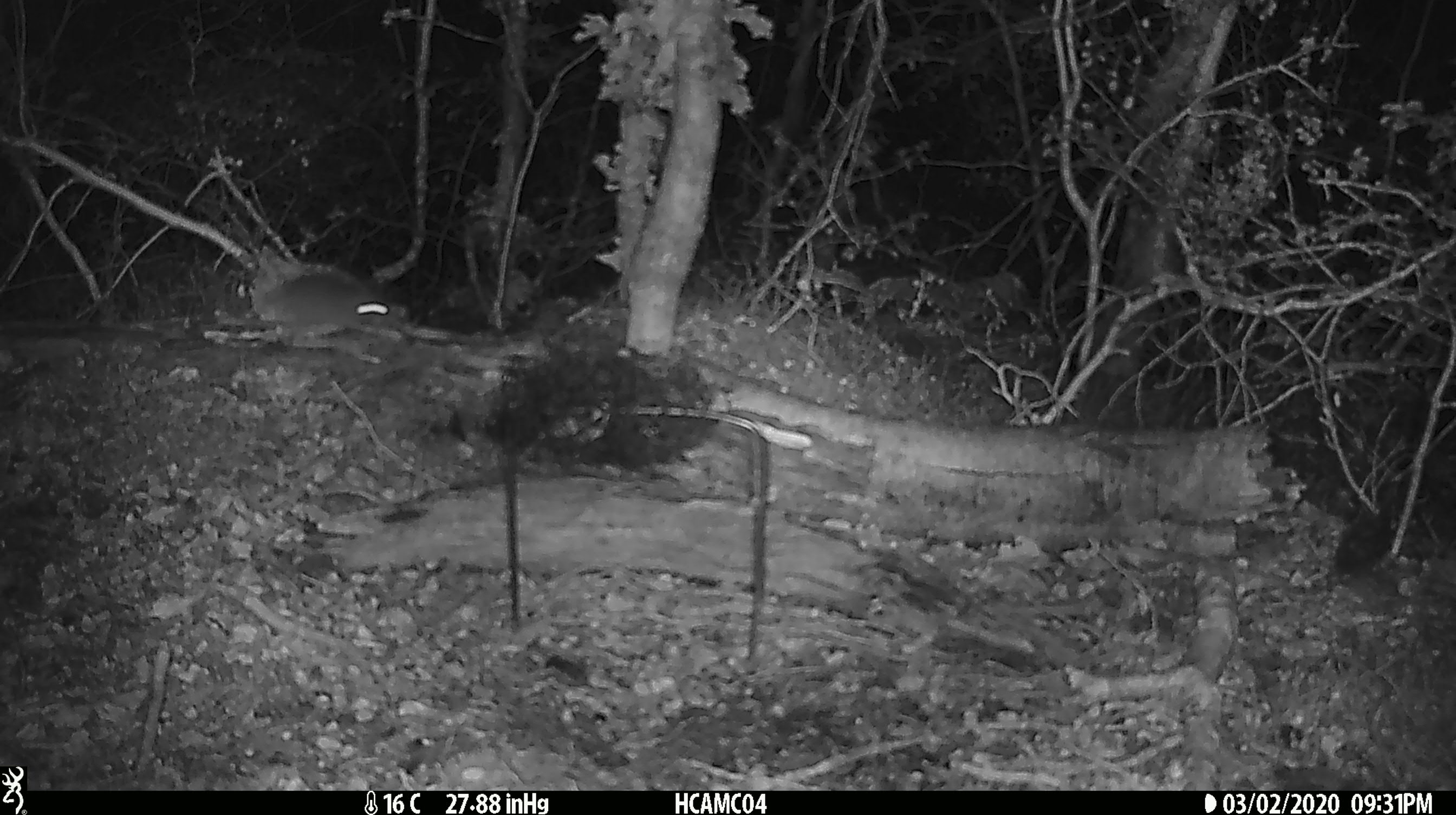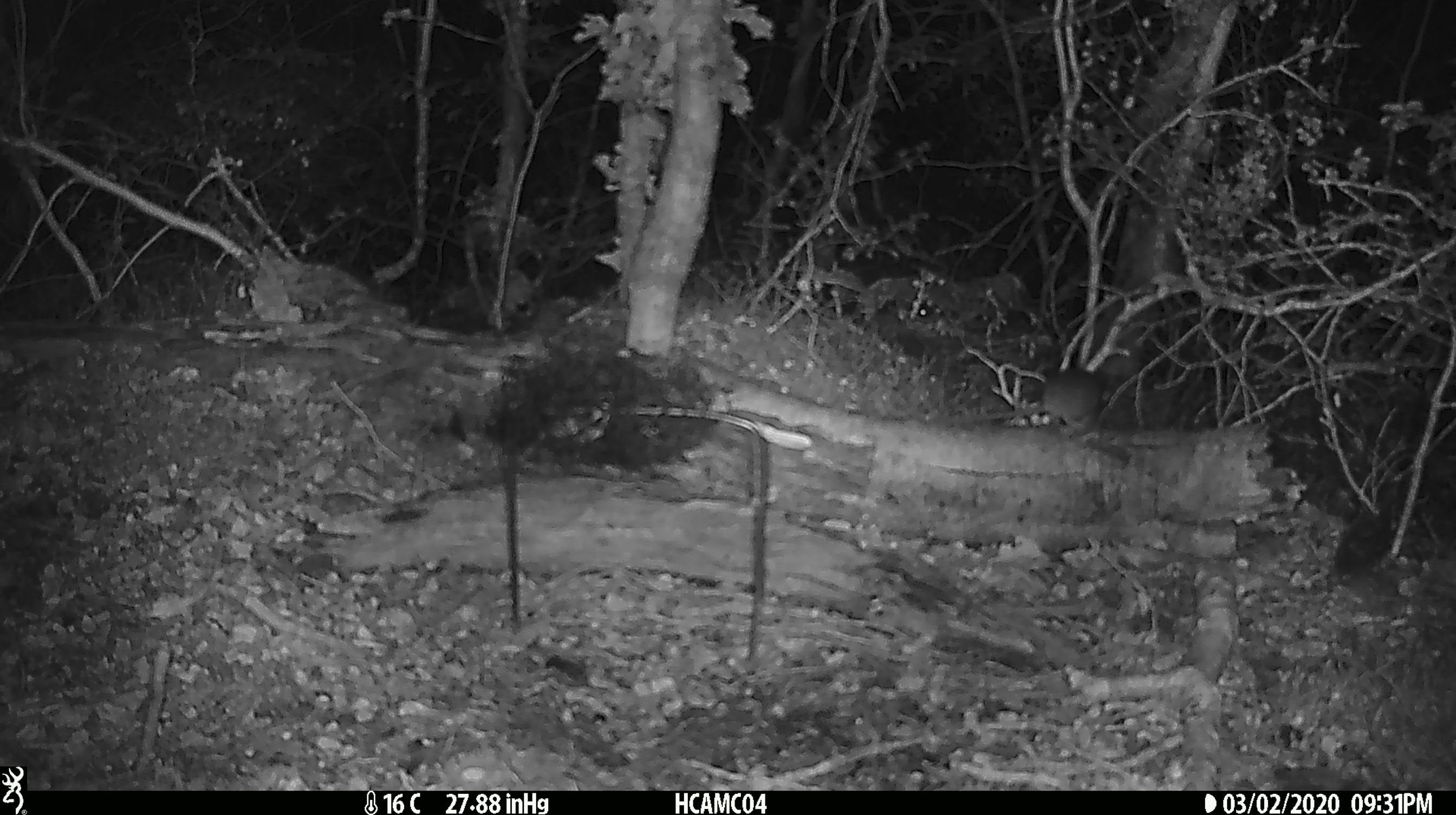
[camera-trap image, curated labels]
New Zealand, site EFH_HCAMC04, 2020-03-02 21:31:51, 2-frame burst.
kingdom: Animalia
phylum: Chordata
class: Mammalia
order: Rodentia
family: Muridae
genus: Mus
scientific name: Mus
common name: mouse